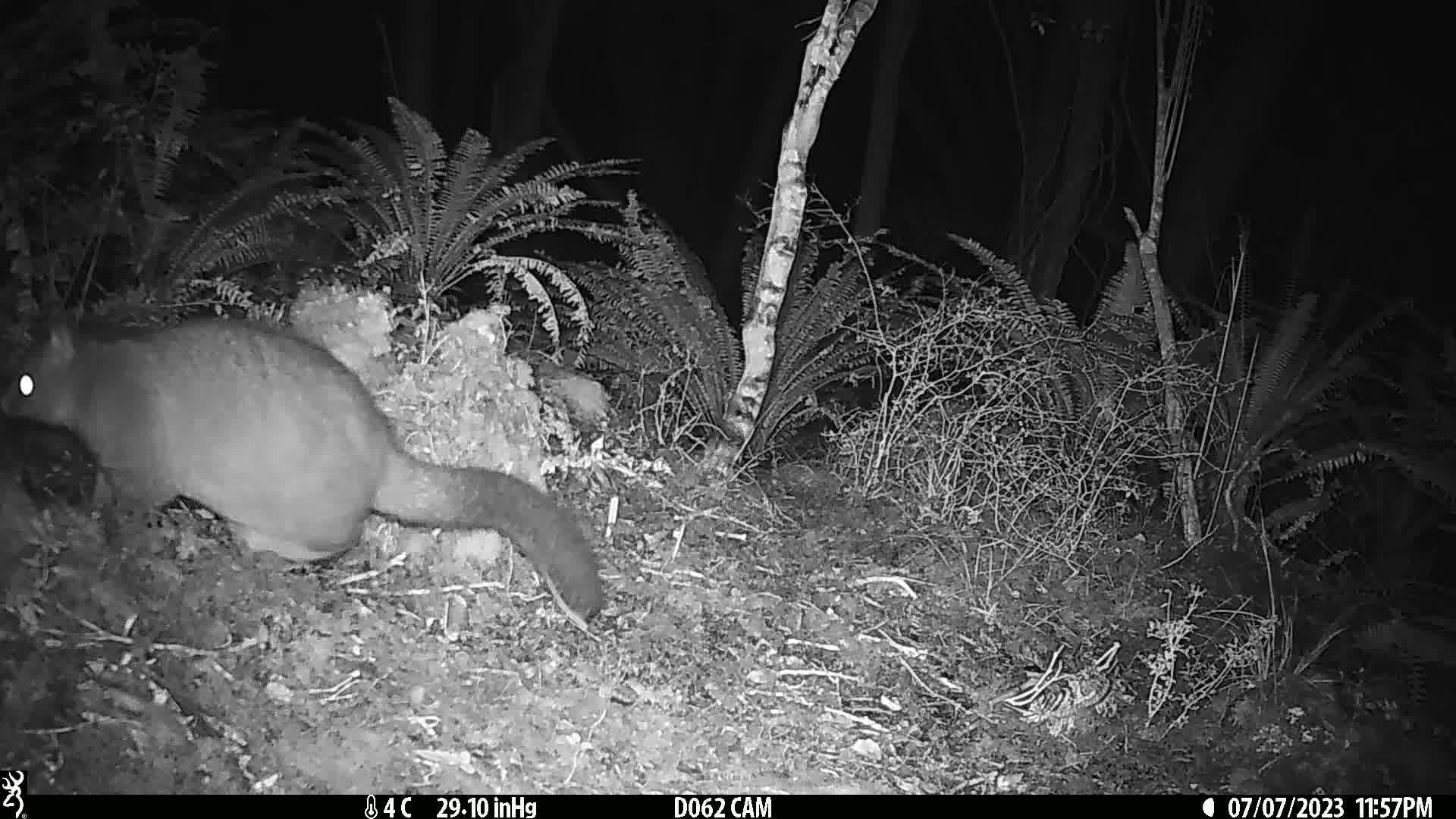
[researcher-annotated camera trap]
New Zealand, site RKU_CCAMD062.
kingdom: Animalia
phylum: Chordata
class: Mammalia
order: Diprotodontia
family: Phalangeridae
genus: Trichosurus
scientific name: Trichosurus vulpecula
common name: common brushtail possum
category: possum